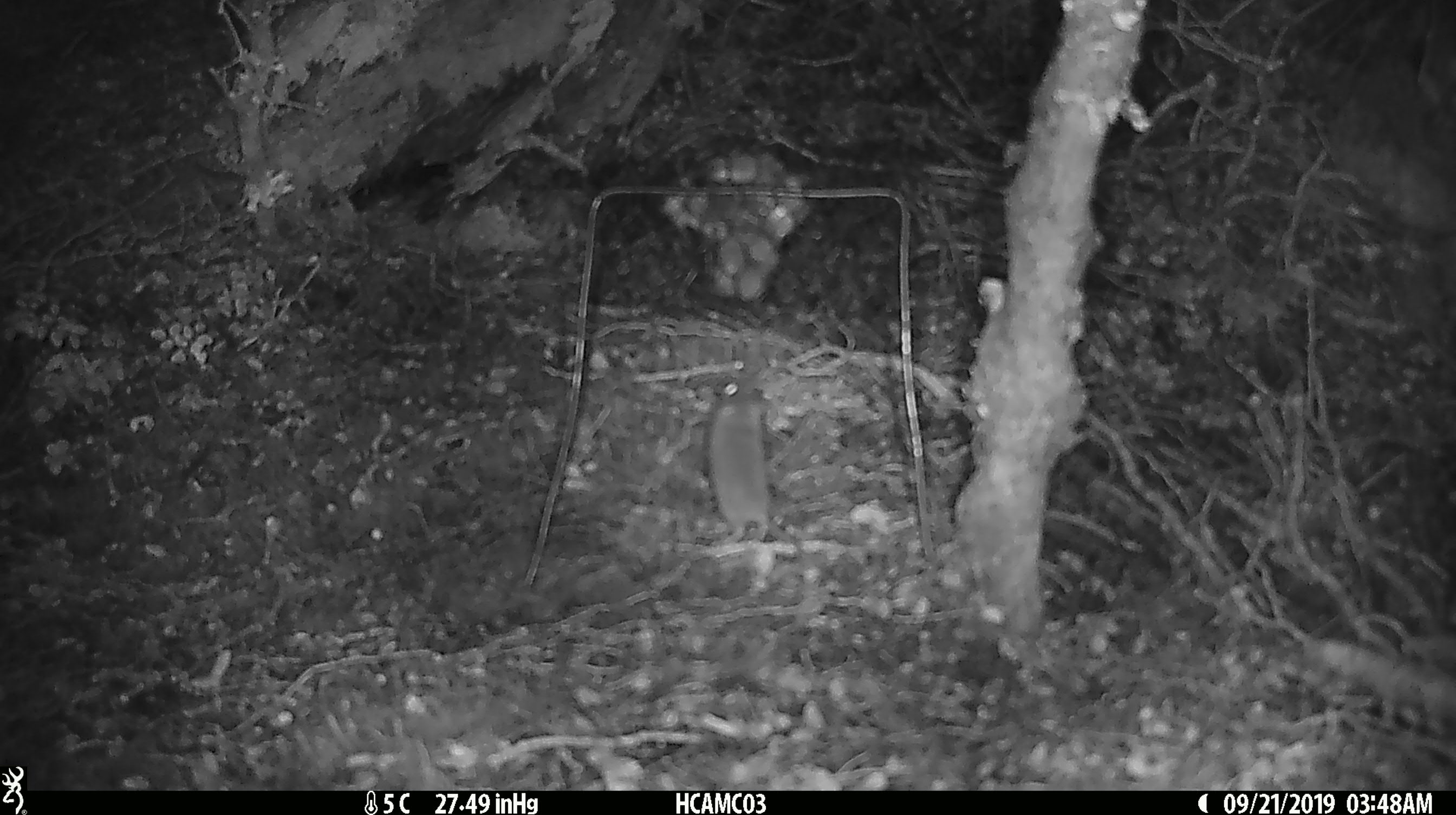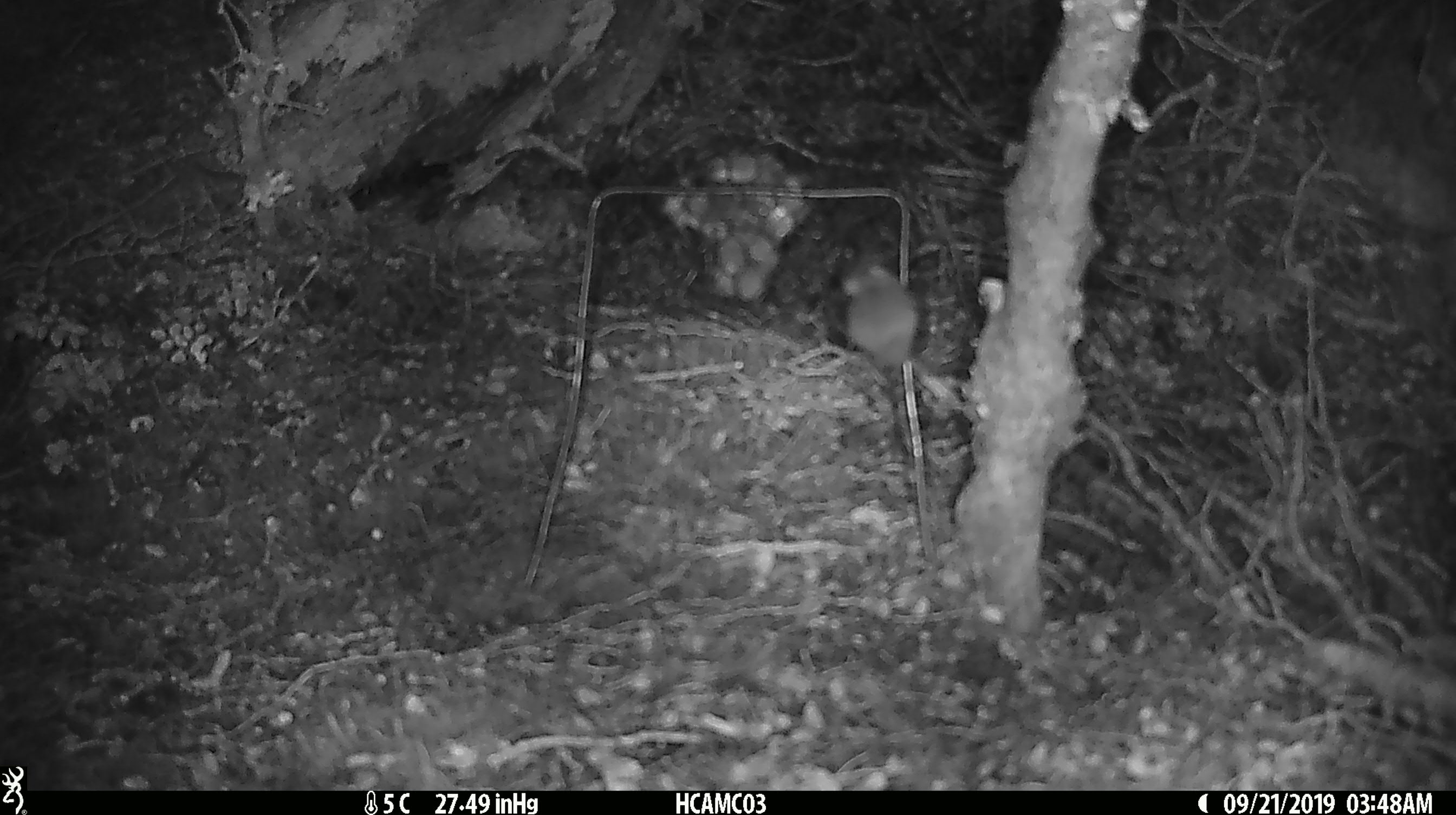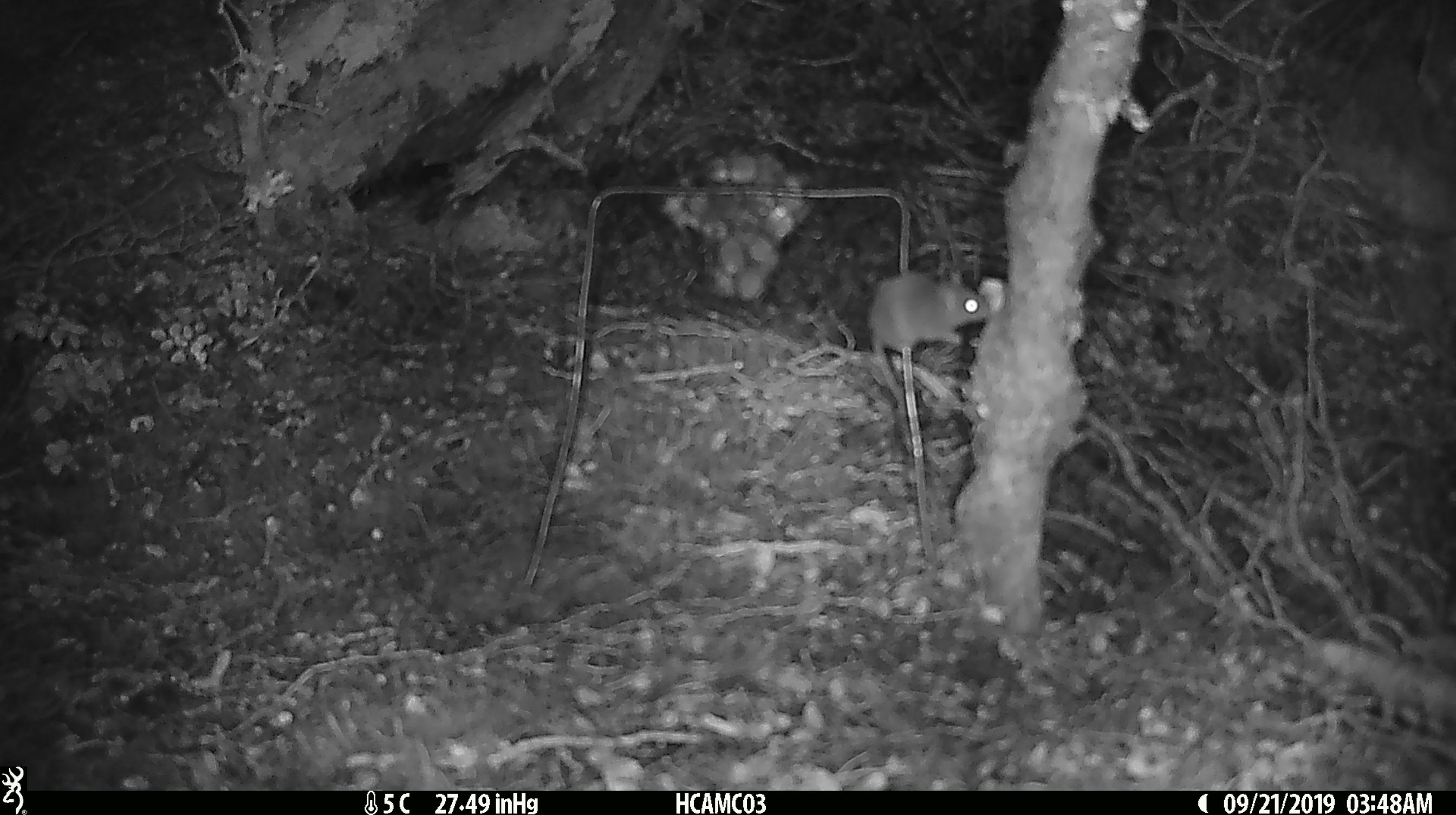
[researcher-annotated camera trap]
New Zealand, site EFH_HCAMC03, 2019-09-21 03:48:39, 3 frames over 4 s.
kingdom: Animalia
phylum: Chordata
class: Mammalia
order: Rodentia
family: Muridae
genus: Mus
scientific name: Mus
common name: mouse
Mouse (Mus).